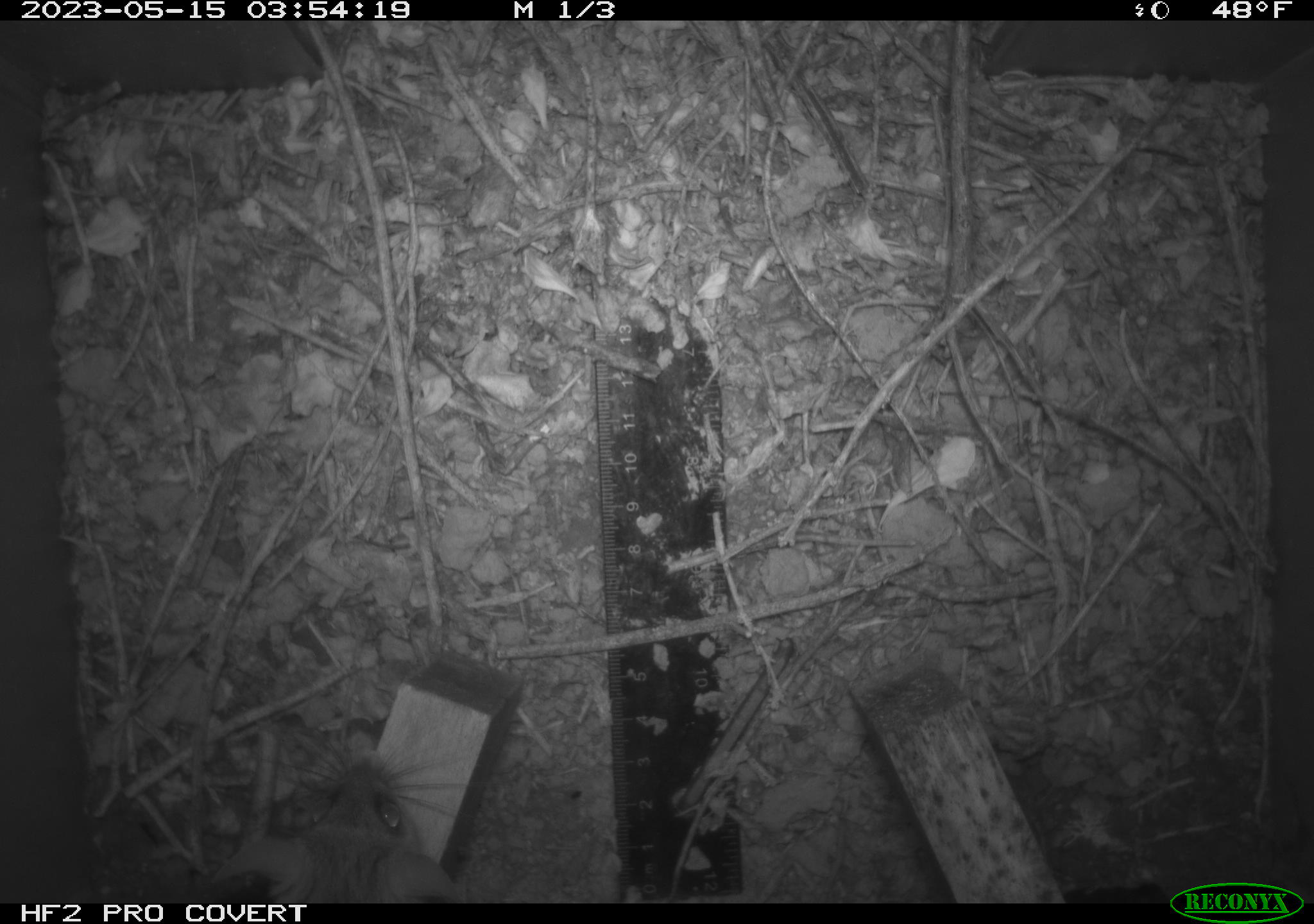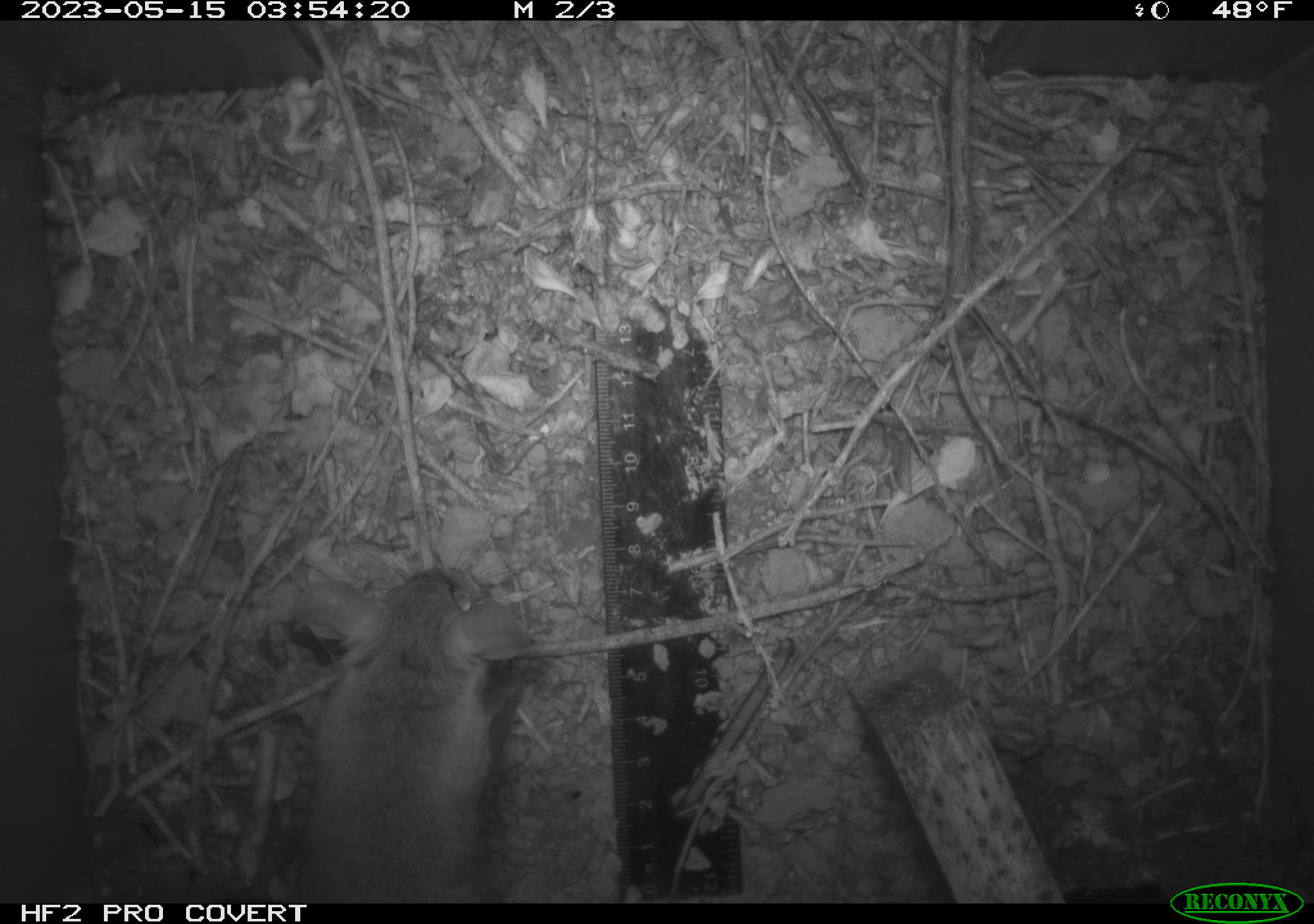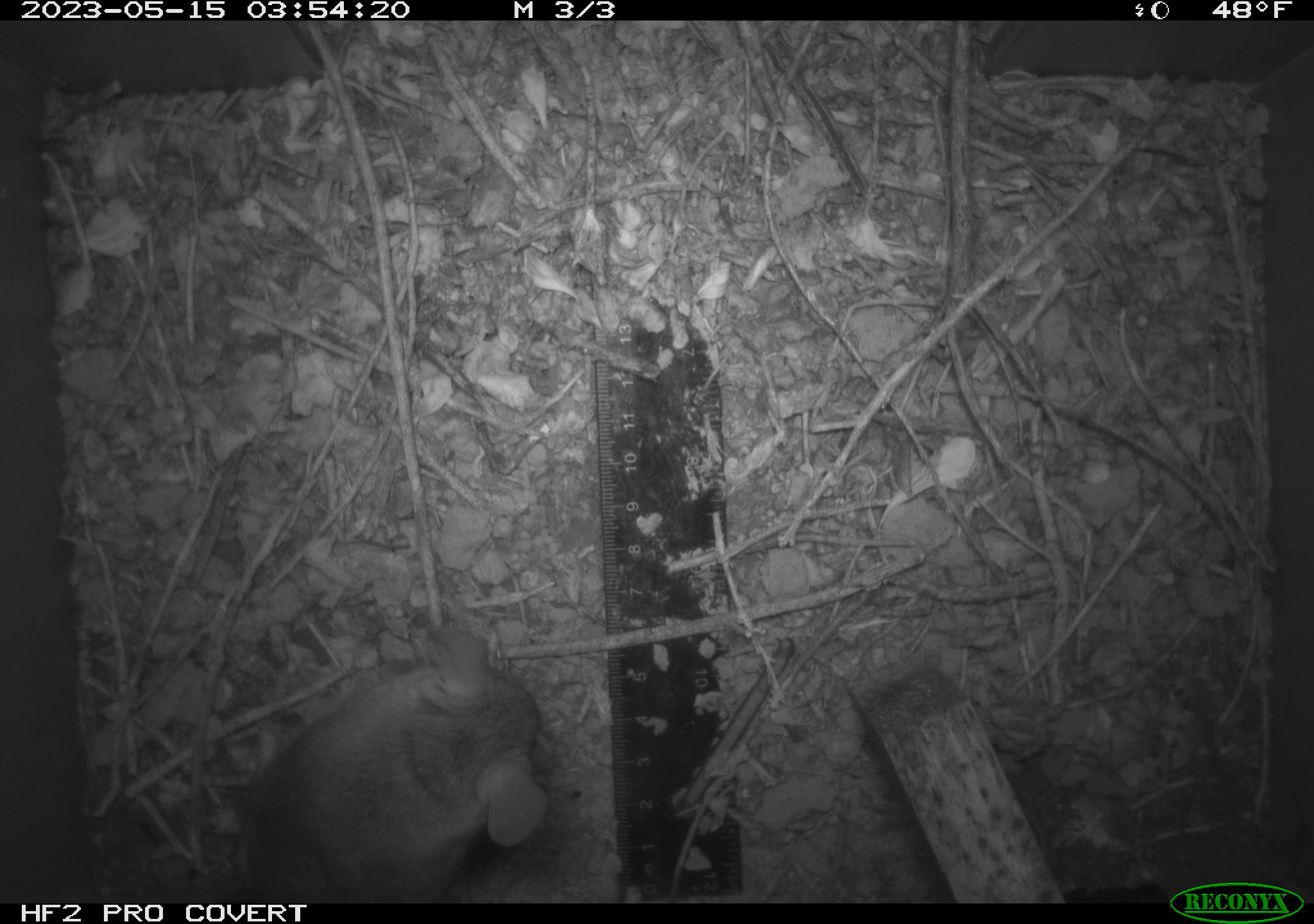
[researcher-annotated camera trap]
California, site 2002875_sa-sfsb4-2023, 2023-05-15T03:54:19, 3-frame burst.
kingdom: Animalia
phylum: Chordata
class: Mammalia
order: Rodentia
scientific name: Rodentia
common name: mouse species